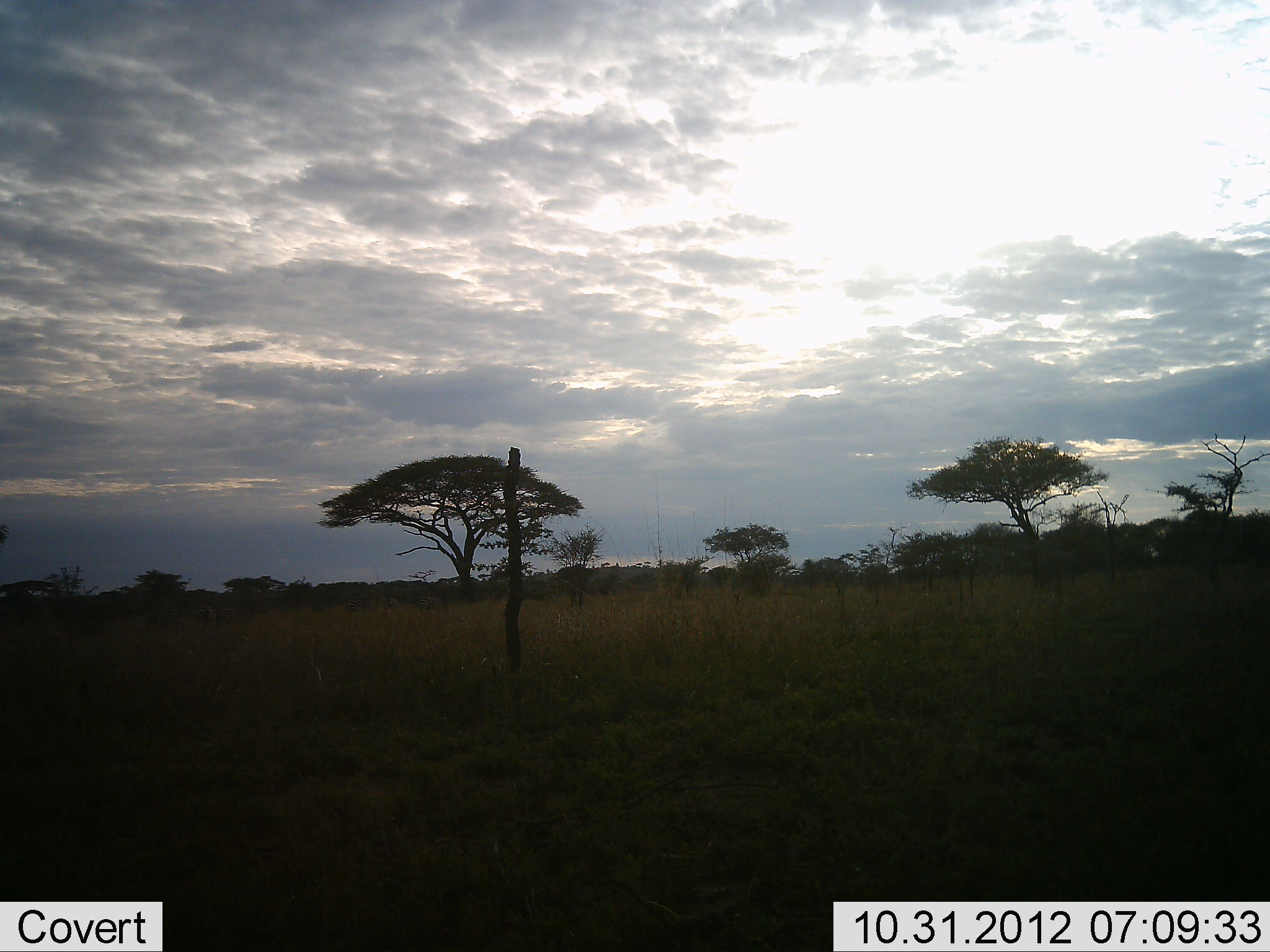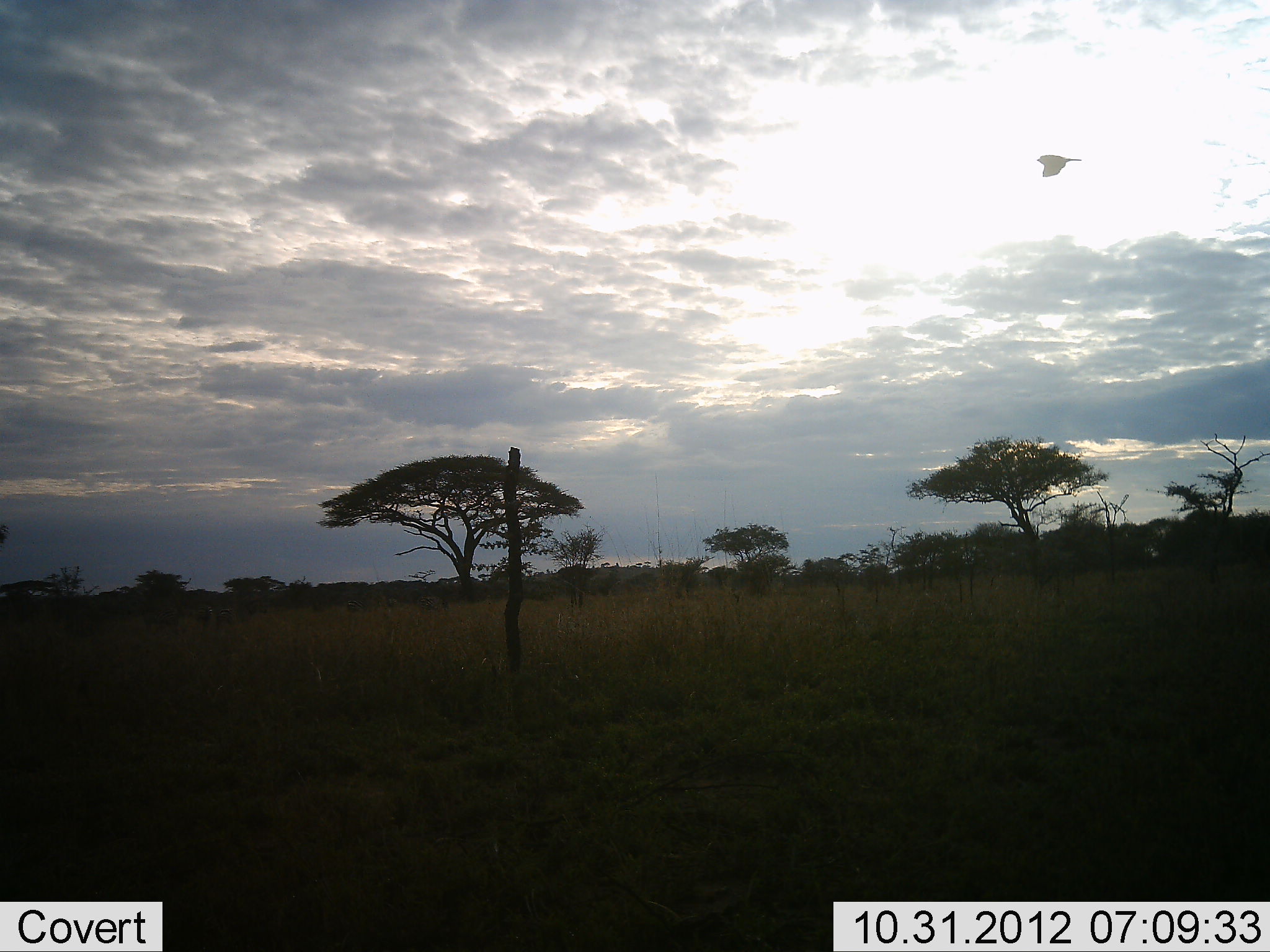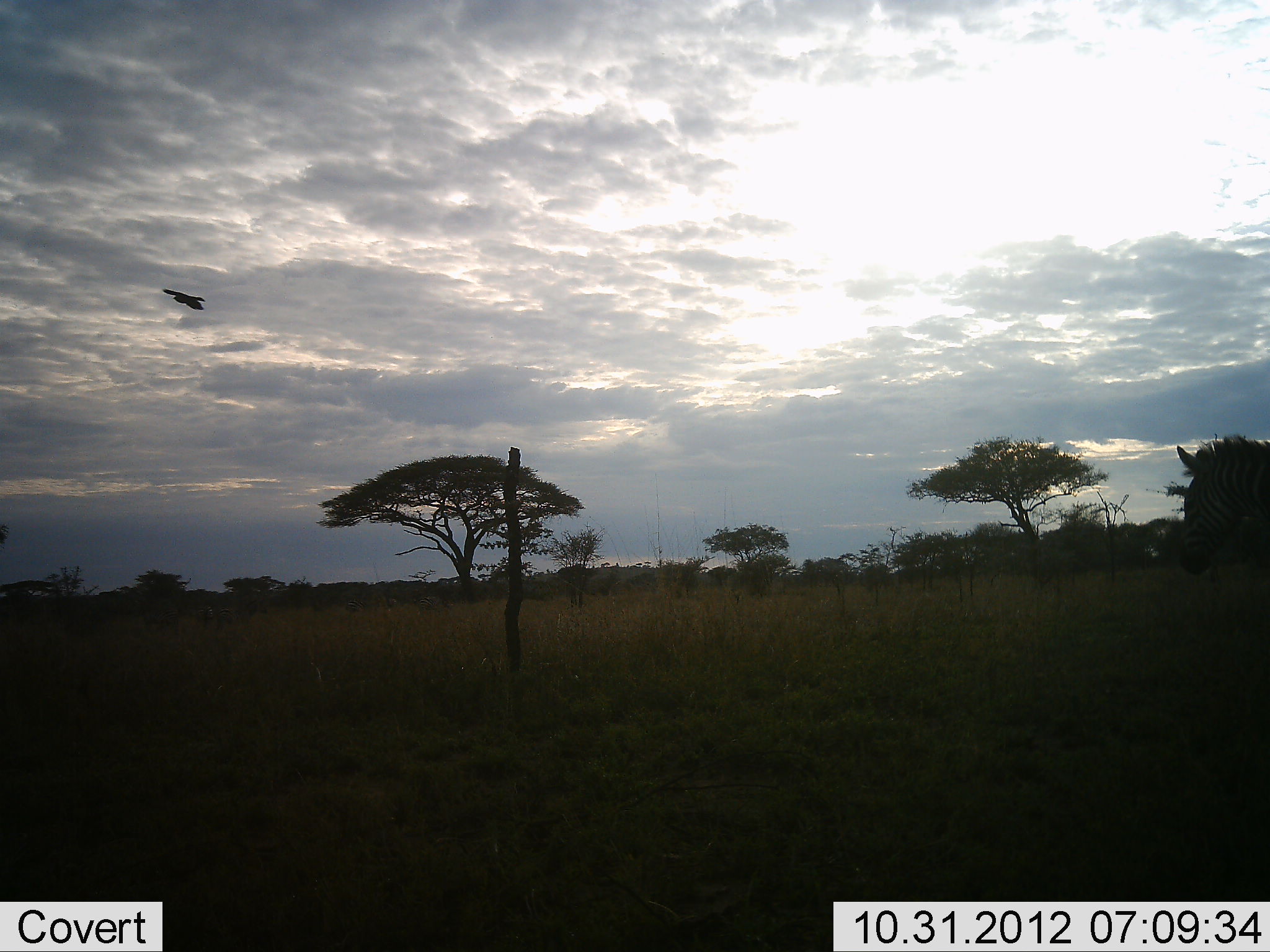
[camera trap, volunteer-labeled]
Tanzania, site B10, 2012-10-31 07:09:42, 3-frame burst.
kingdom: Animalia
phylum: Chordata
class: Aves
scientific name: Aves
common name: bird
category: otherbird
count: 1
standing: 0%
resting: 0%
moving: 100%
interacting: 0%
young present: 0%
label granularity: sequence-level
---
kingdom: Animalia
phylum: Chordata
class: Mammalia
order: Perissodactyla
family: Equidae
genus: Equus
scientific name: Equus quagga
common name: plains zebra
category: zebra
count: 1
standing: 10%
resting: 0%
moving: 90%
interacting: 0%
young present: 0%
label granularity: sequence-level